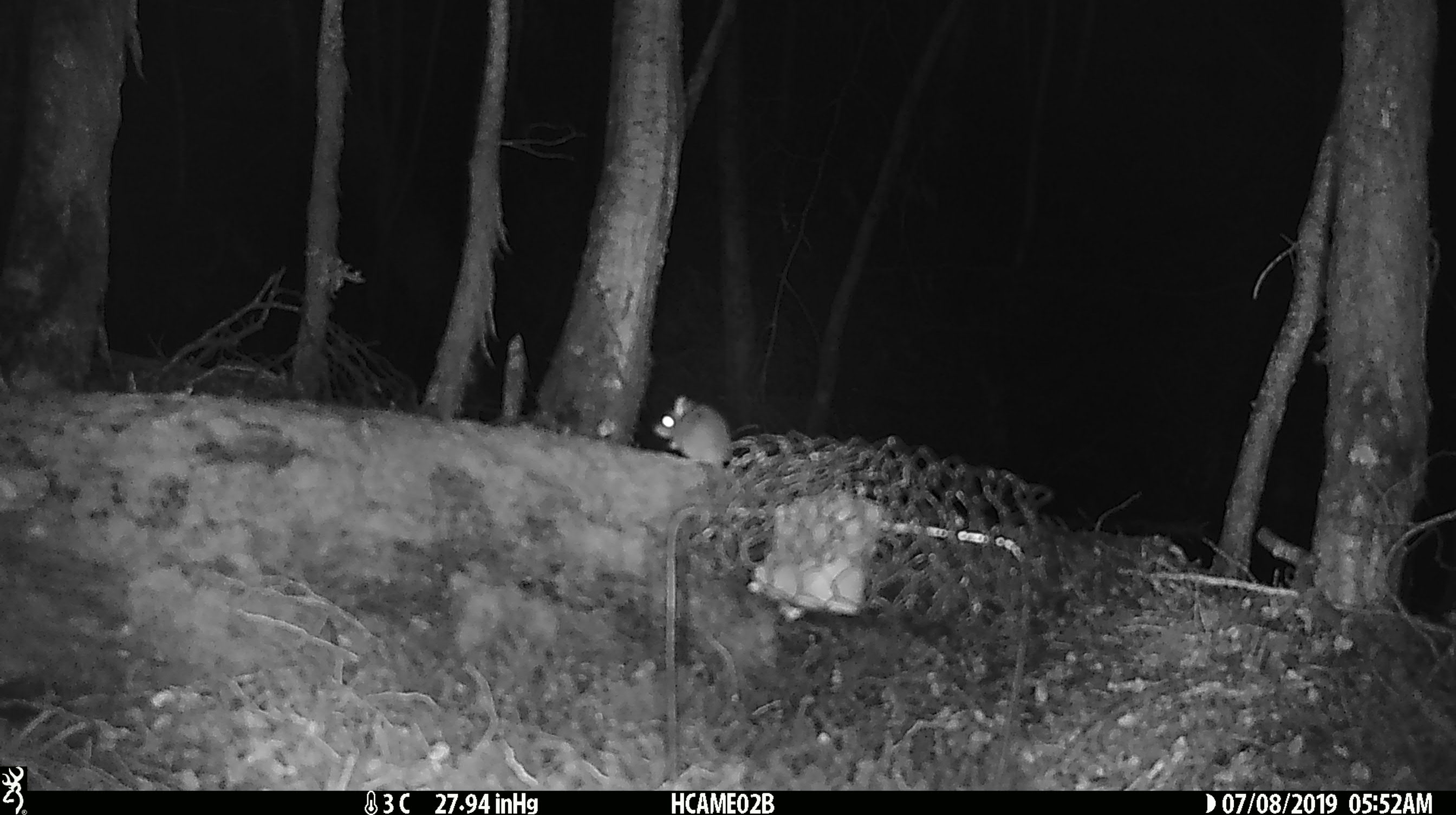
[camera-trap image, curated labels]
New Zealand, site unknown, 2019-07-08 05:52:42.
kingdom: Animalia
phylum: Chordata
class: Mammalia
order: Rodentia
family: Muridae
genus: Mus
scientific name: Mus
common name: mouse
Mouse (Mus).